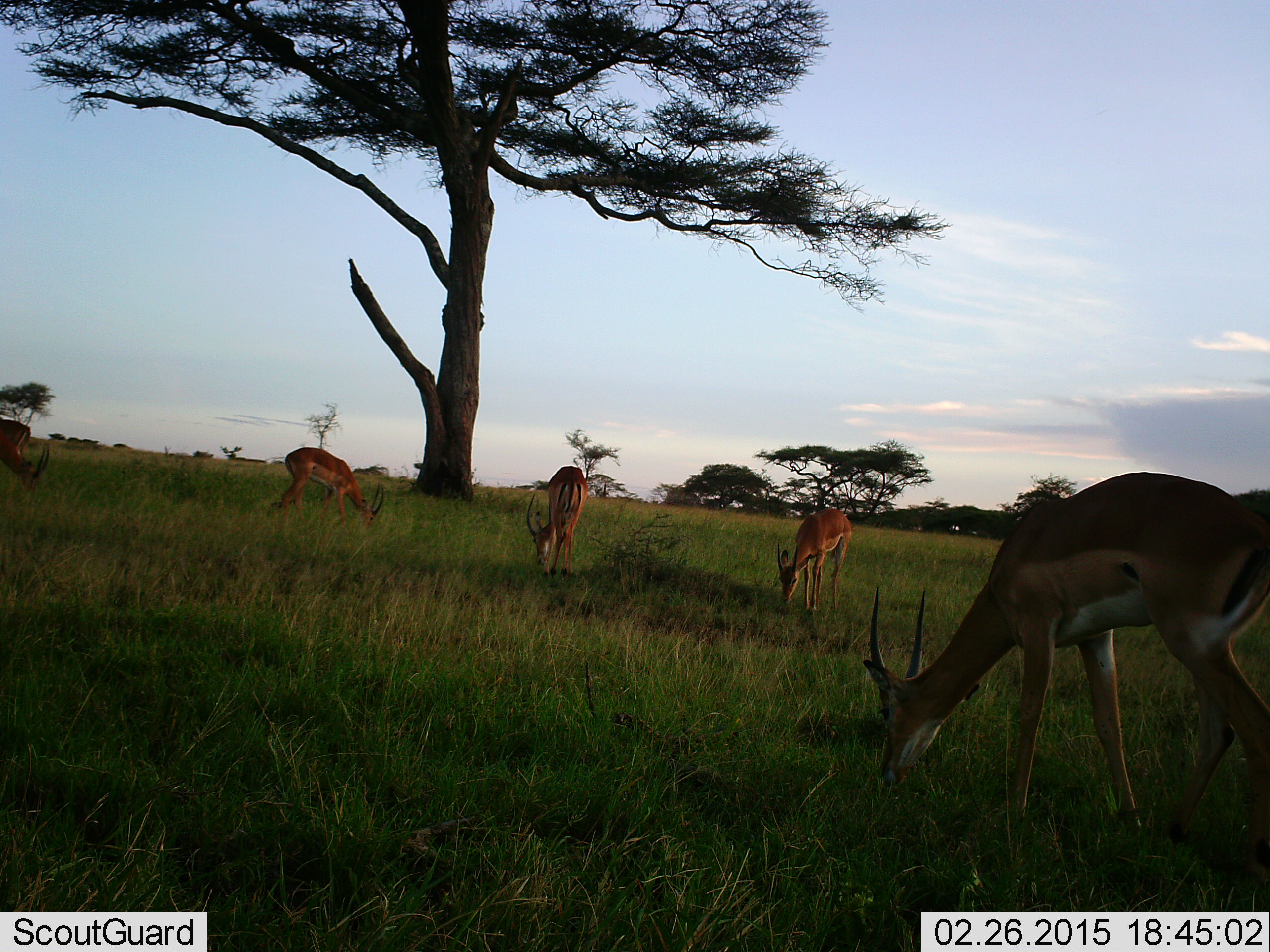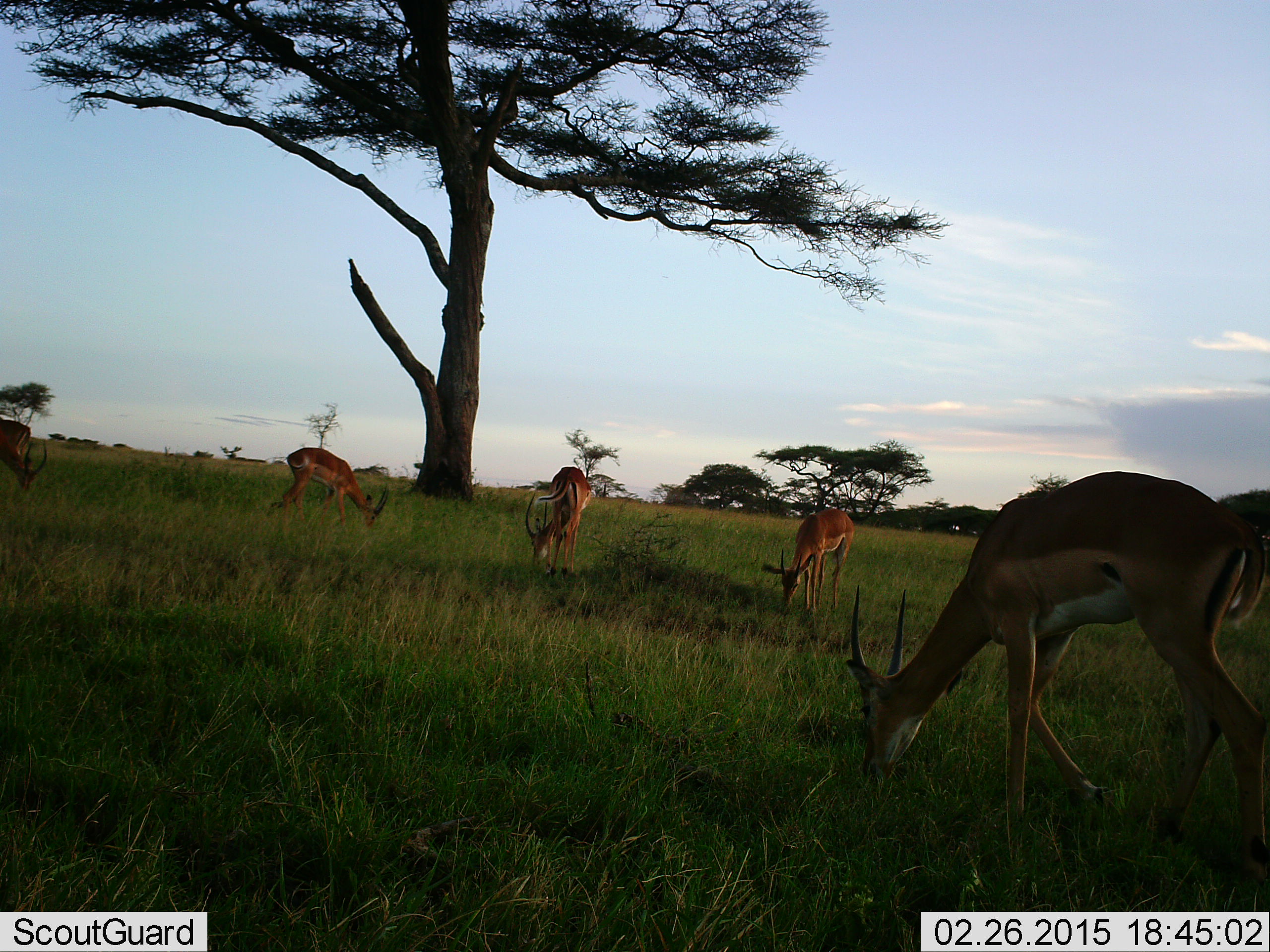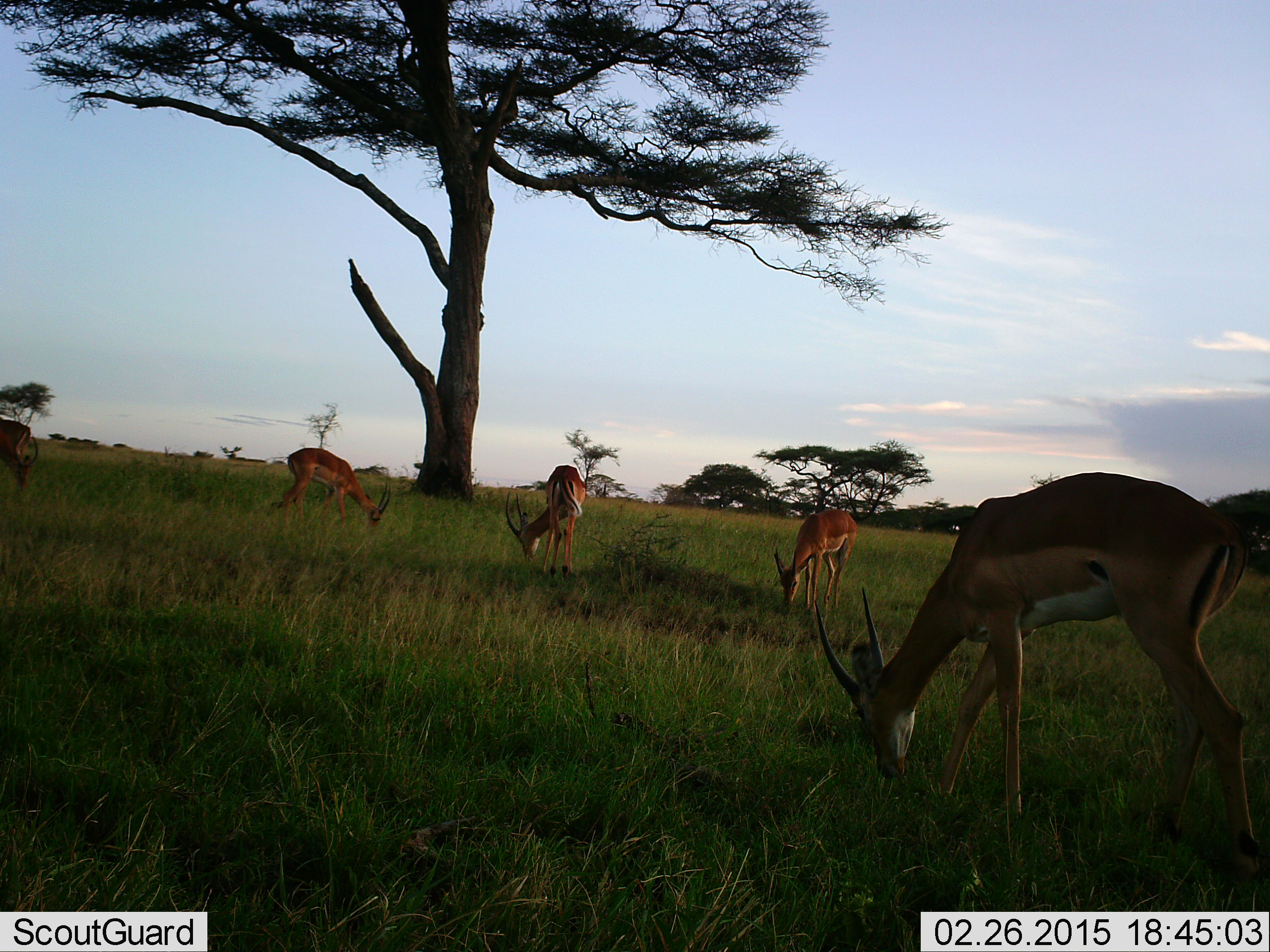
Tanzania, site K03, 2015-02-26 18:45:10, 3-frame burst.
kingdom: Animalia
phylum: Chordata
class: Mammalia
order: Artiodactyla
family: Bovidae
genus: Nanger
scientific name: Nanger granti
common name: grant's gazelle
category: gazellegrants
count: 5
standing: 20%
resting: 0%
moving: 10%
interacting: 0%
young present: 0%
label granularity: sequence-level